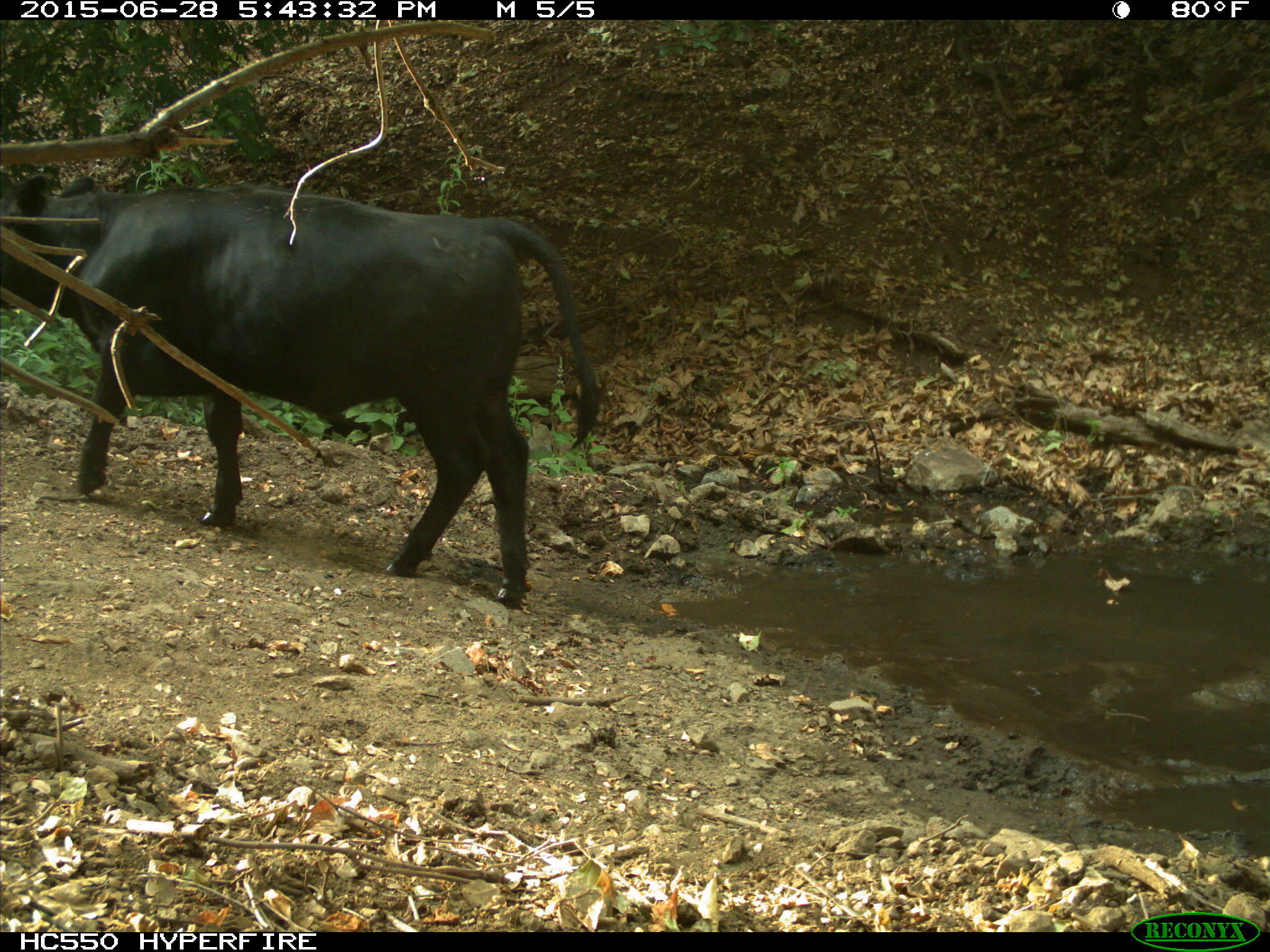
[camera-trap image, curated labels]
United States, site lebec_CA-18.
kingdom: Animalia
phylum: Chordata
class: Mammalia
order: Artiodactyla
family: Bovidae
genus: Bos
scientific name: Bos taurus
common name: domestic cow